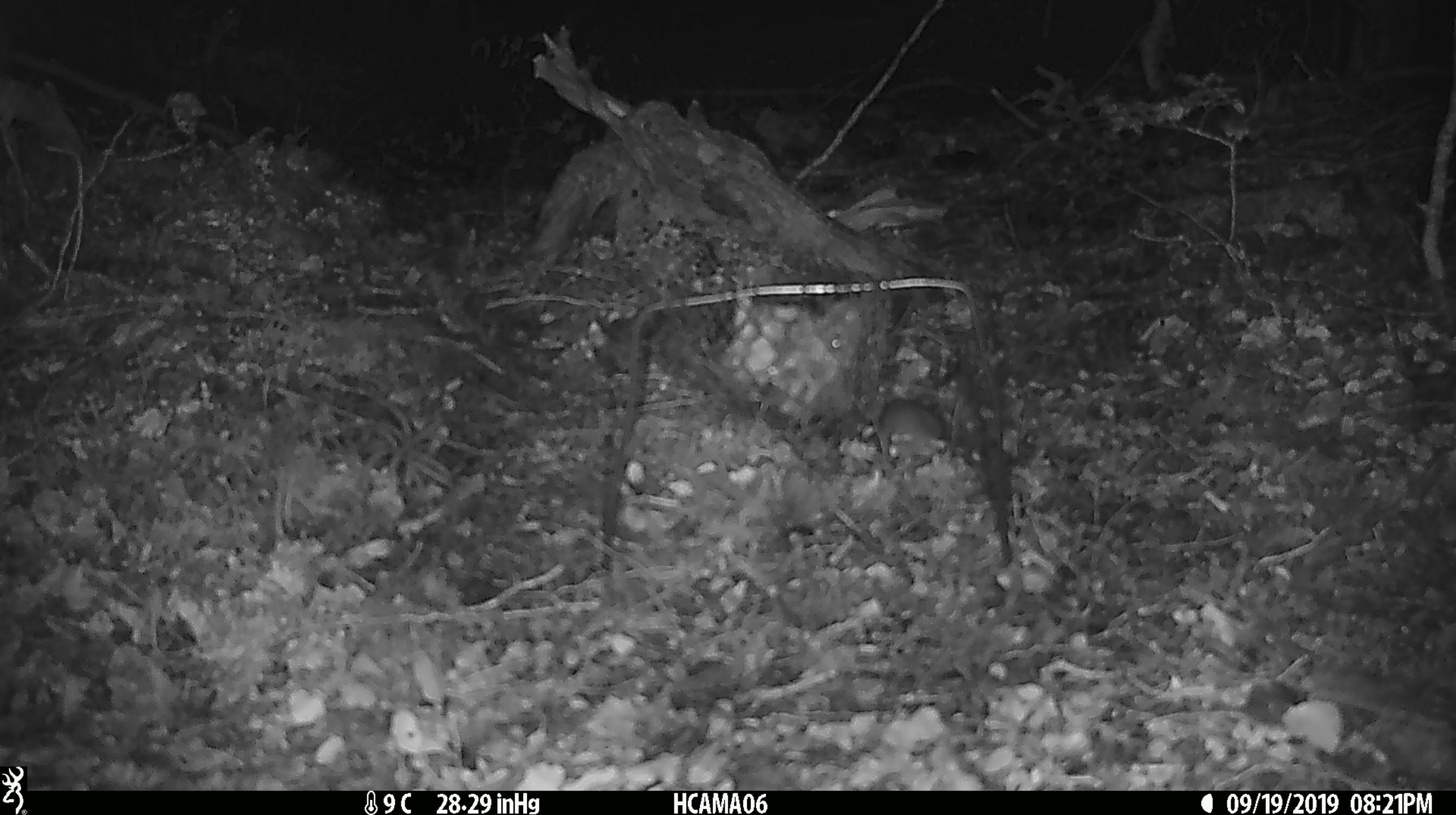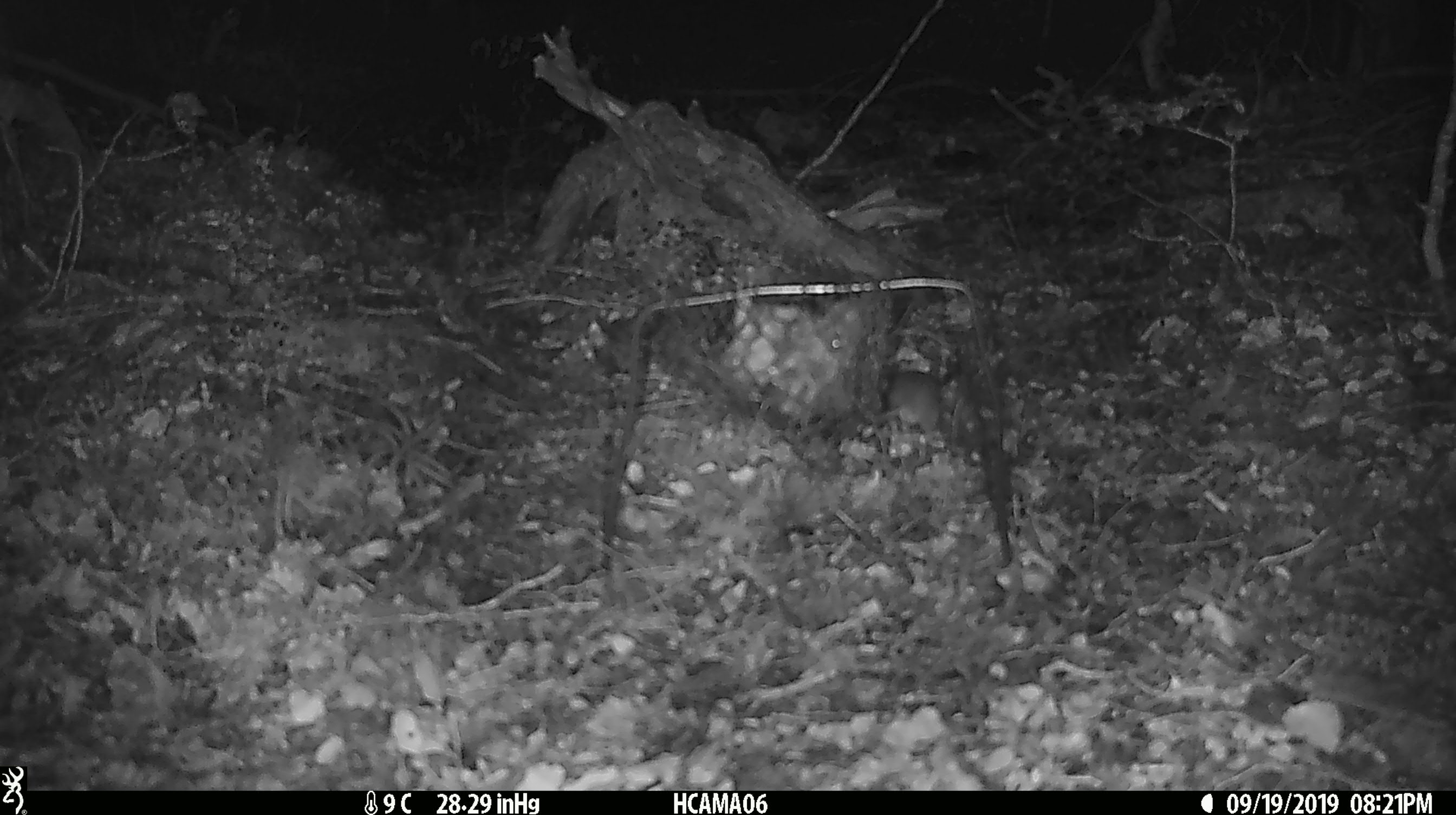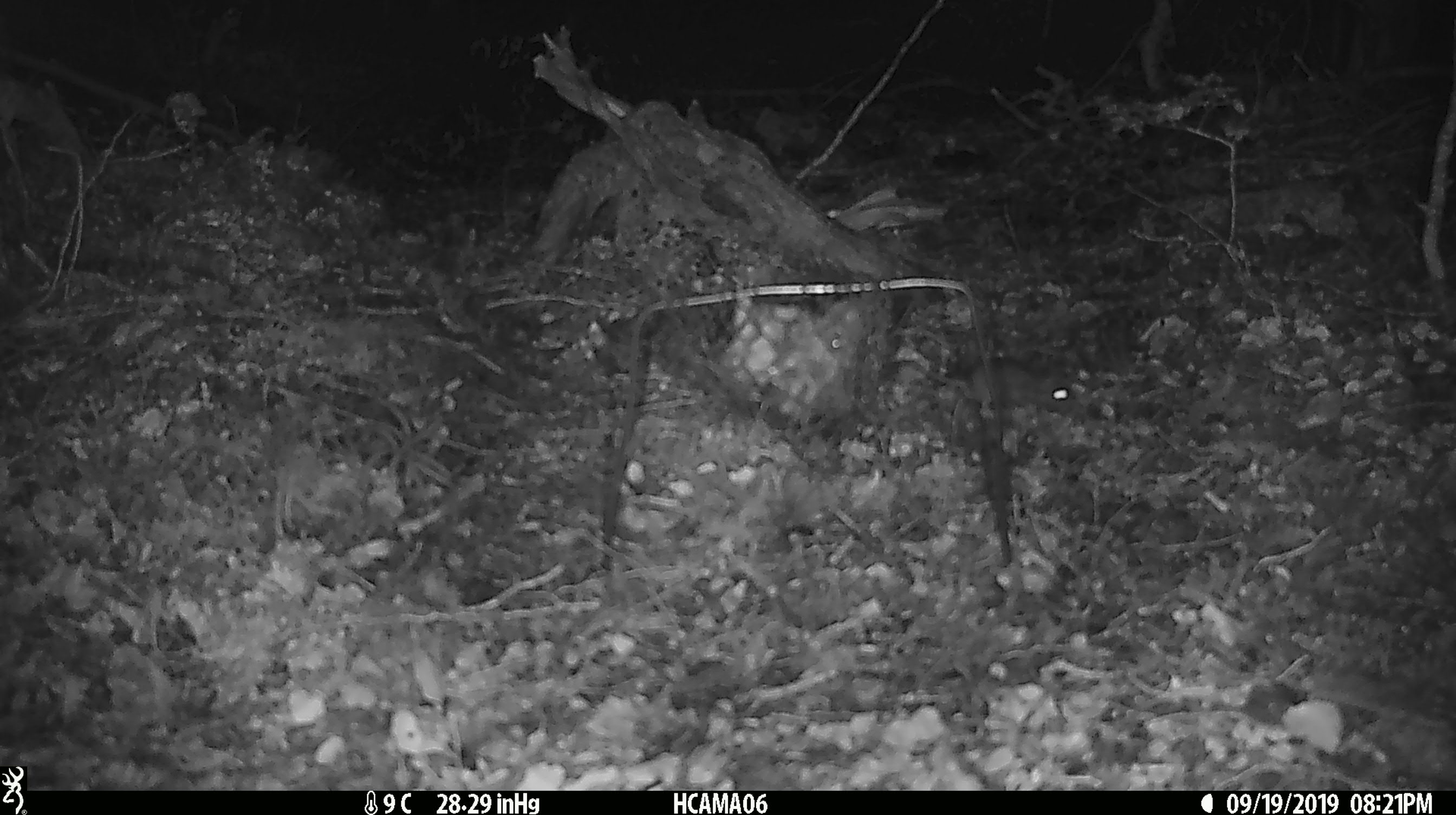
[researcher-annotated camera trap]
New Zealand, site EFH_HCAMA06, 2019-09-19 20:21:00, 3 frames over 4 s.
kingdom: Animalia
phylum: Chordata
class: Mammalia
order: Rodentia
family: Muridae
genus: Mus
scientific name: Mus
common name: mouse